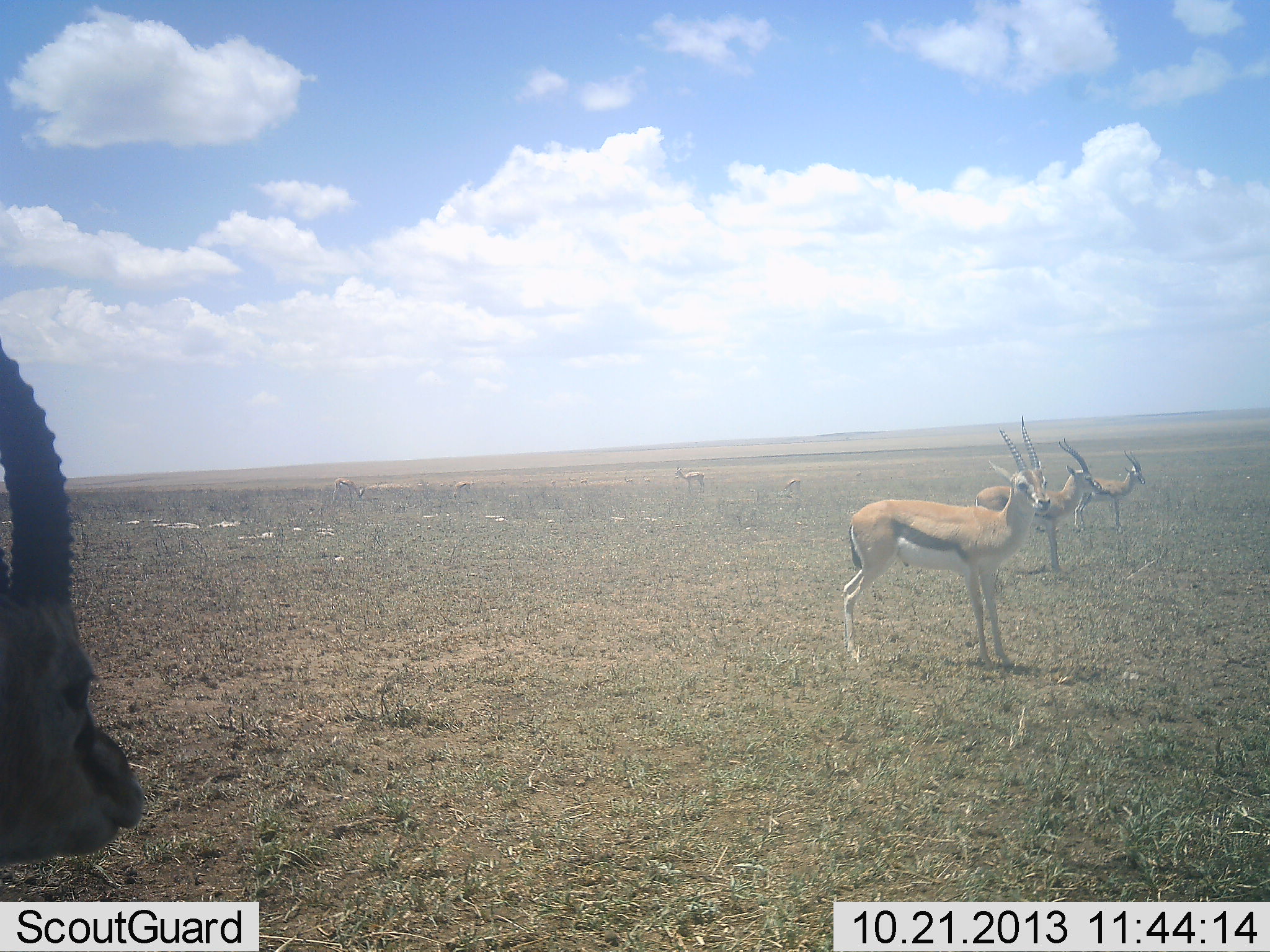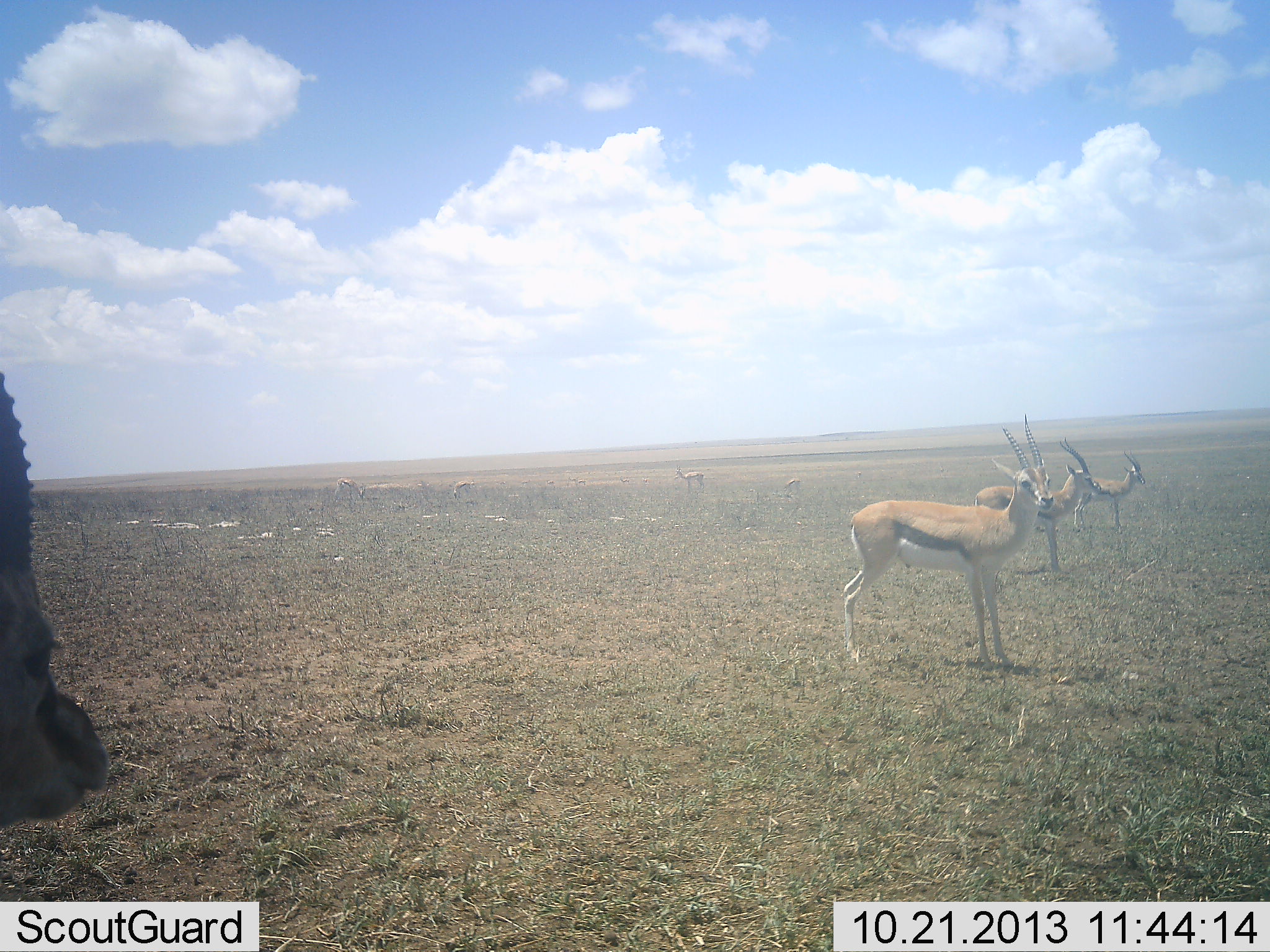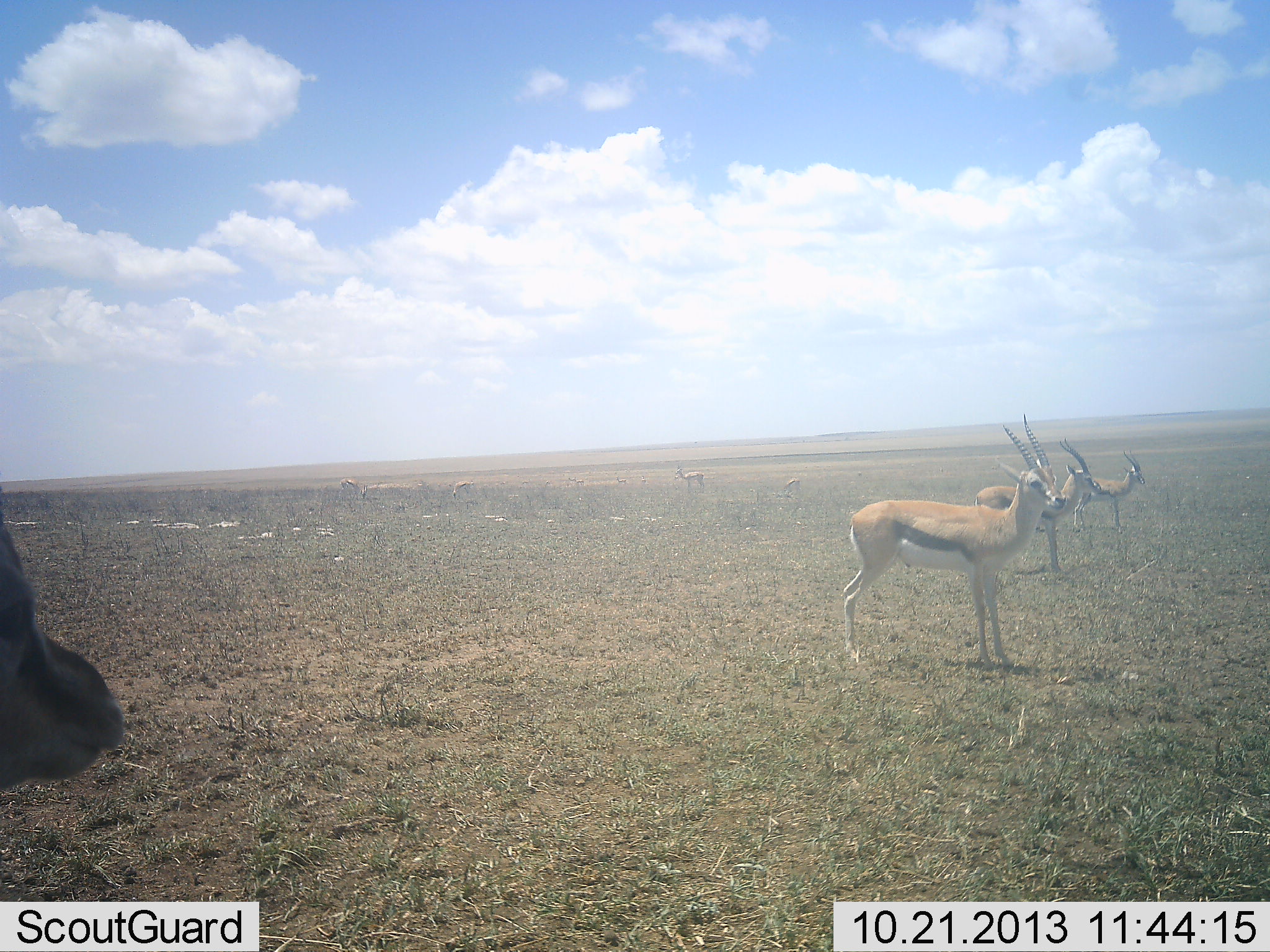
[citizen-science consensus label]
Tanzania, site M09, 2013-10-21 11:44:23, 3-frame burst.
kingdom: Animalia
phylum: Chordata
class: Mammalia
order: Artiodactyla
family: Bovidae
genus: Eudorcas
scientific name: Eudorcas thomsonii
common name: thomson's gazelle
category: gazellethomsons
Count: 7.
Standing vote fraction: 100%.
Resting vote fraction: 0%.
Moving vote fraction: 0%.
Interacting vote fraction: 0%.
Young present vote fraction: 5%.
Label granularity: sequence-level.